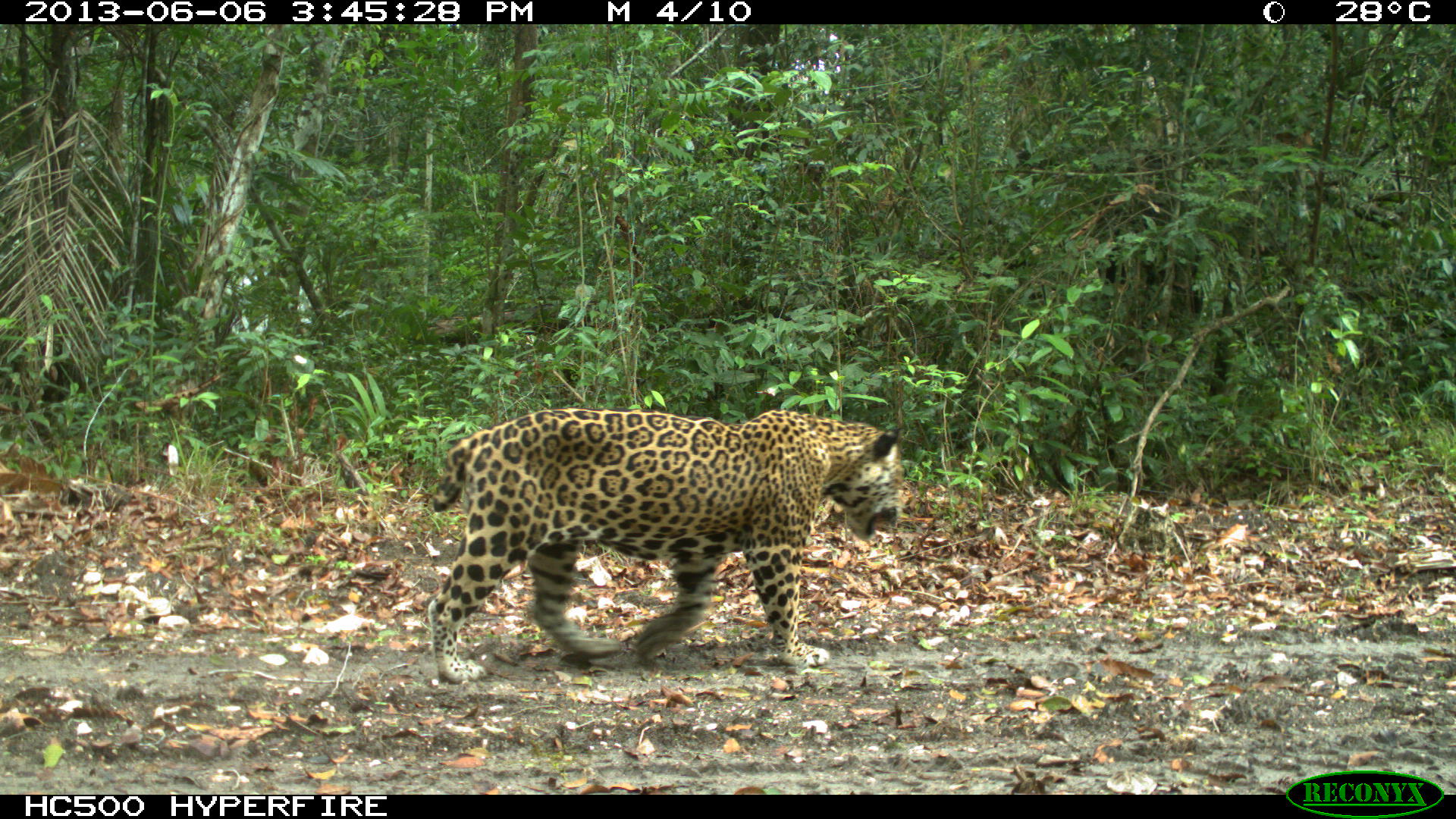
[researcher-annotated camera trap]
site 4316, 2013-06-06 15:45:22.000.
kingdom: Animalia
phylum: Chordata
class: Mammalia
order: Carnivora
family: Felidae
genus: Panthera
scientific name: Panthera onca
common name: jaguar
Panthera onca (jaguar), count 1, sex male.